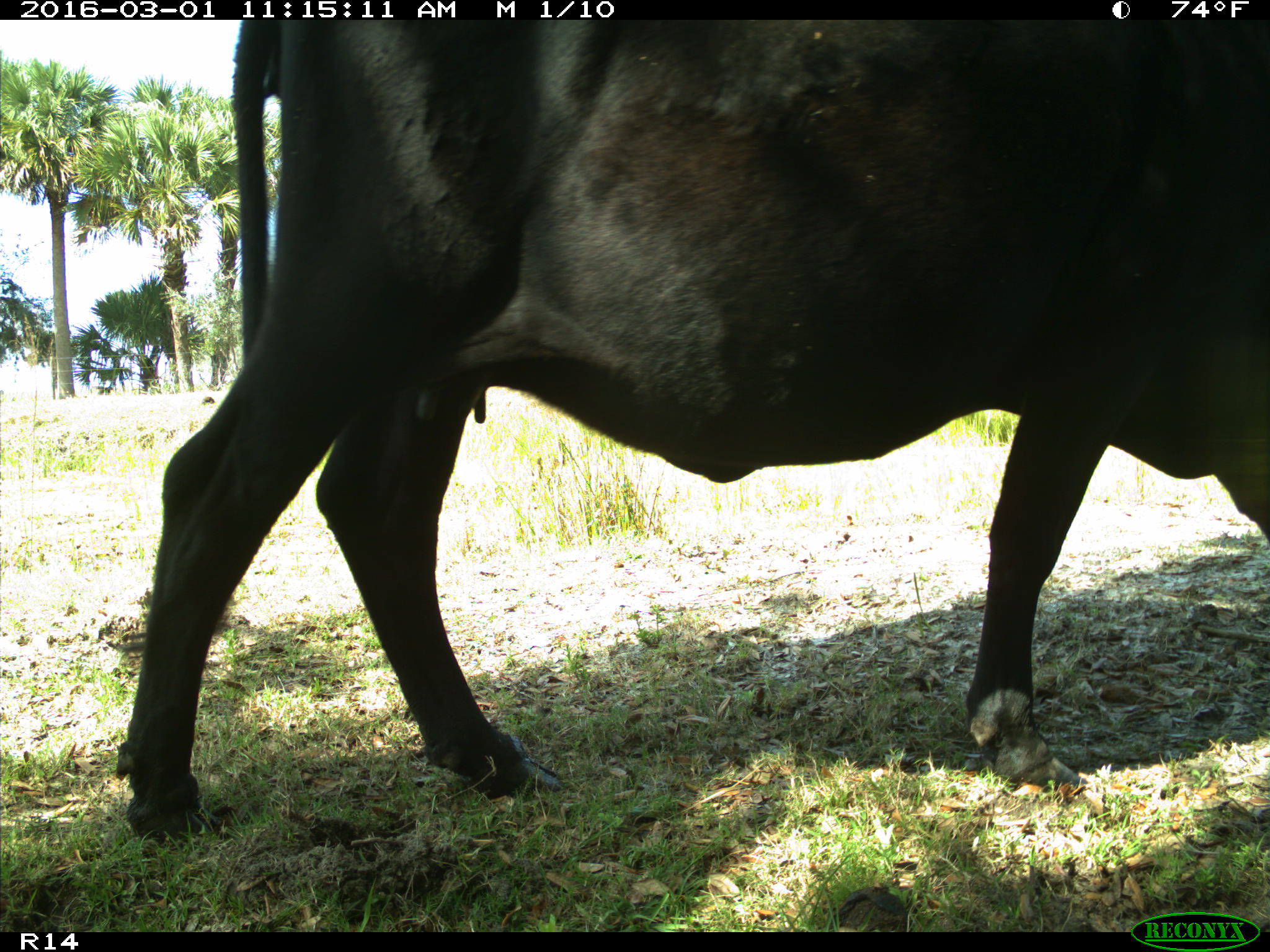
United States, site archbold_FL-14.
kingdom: Animalia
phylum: Chordata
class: Mammalia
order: Artiodactyla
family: Bovidae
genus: Bos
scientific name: Bos taurus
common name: domestic cow